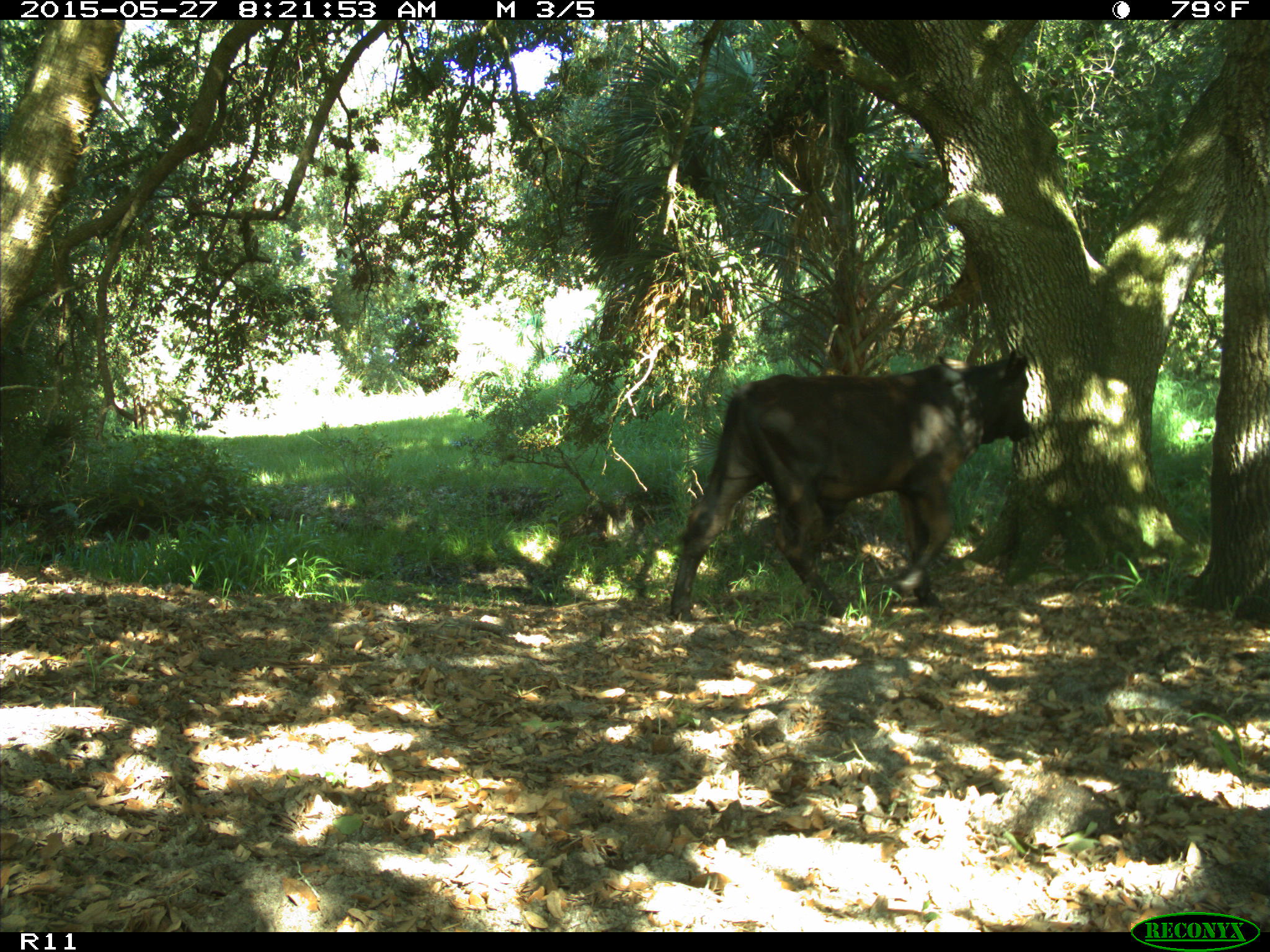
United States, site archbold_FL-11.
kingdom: Animalia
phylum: Chordata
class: Mammalia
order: Artiodactyla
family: Bovidae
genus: Bos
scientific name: Bos taurus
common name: domestic cow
Bos taurus (domestic cow).